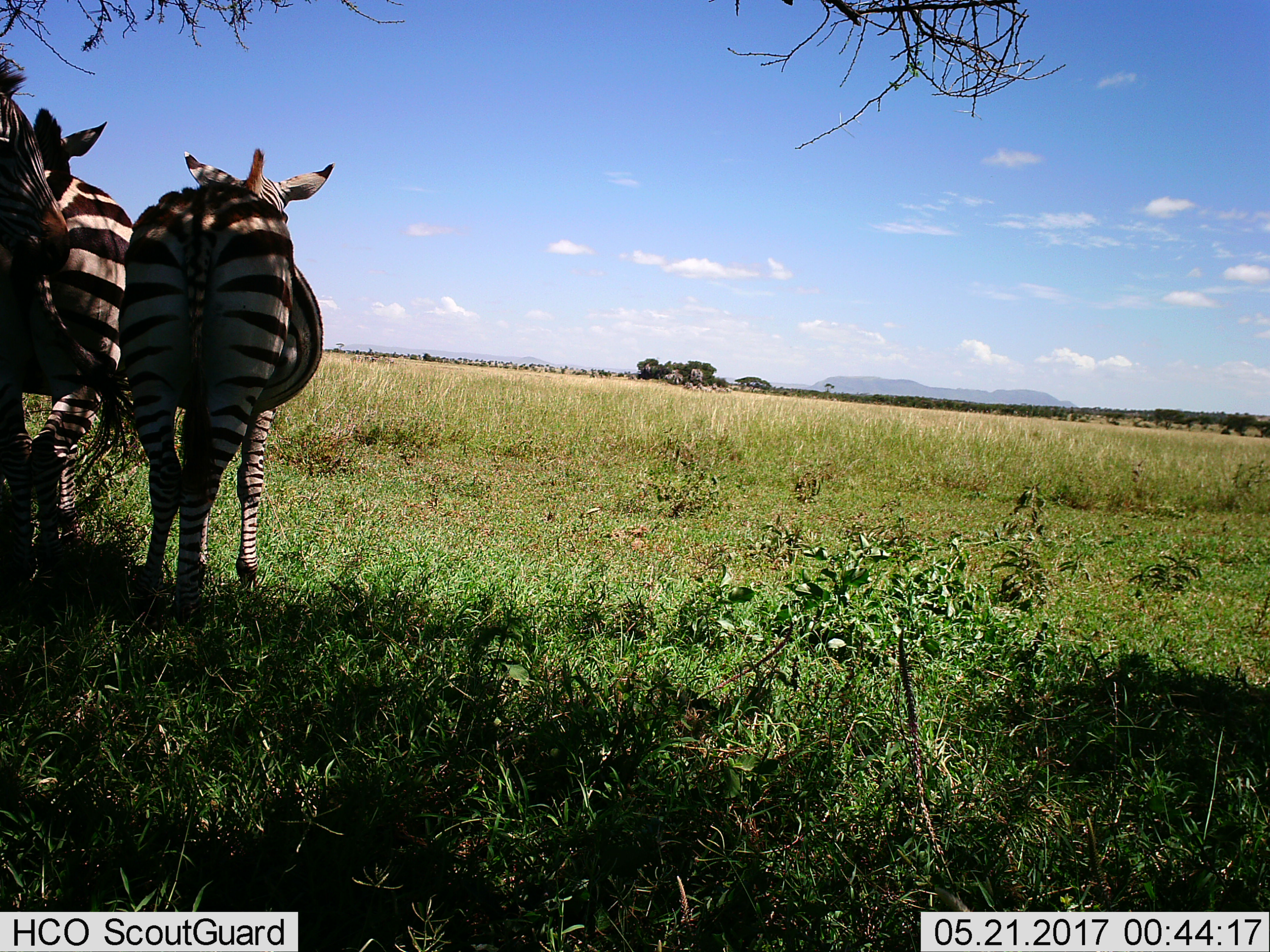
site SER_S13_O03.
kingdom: Animalia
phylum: Chordata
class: Mammalia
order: Perissodactyla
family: Equidae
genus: Equus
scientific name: Equus quagga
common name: plains zebra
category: zebraplains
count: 3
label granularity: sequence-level